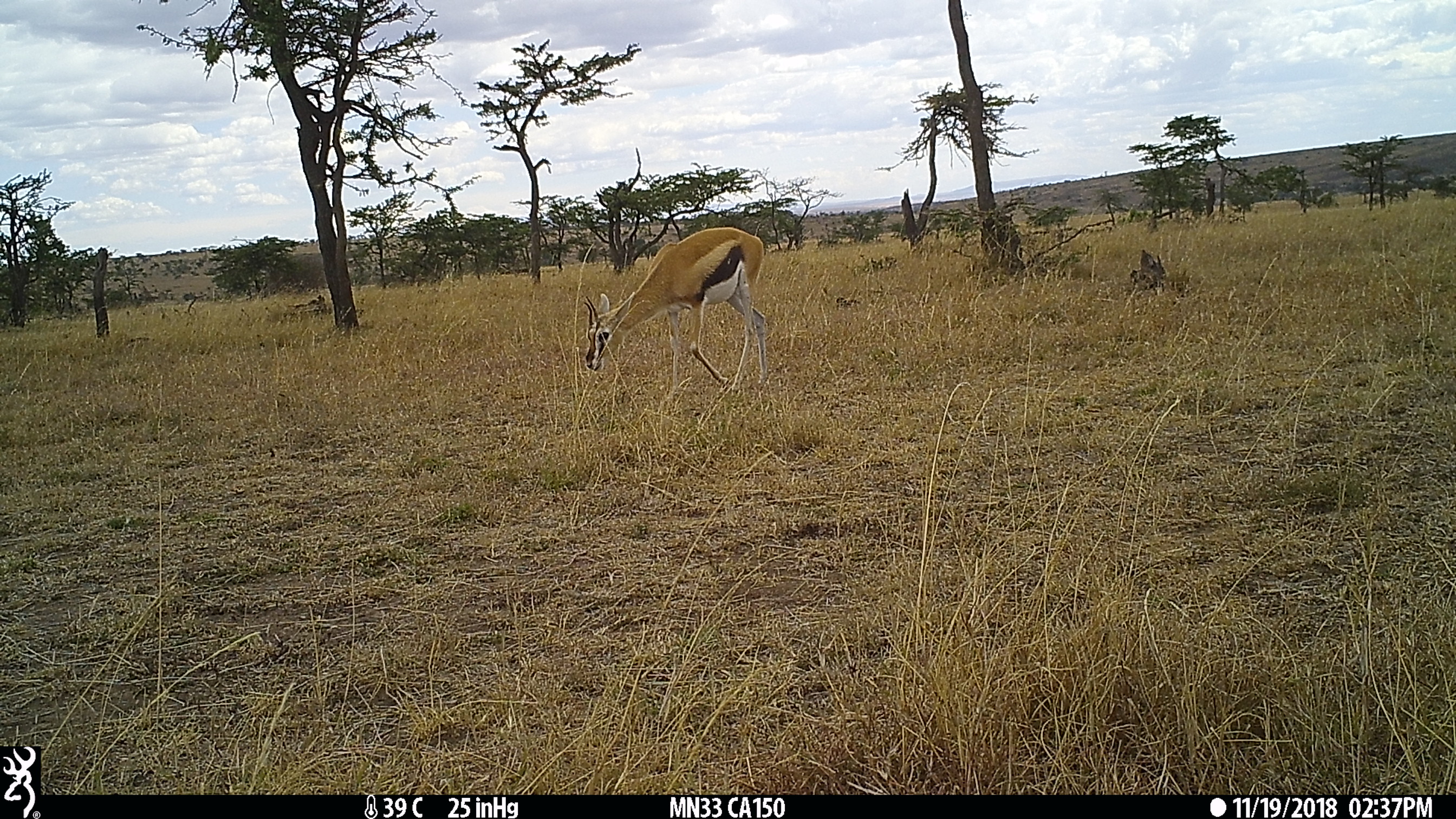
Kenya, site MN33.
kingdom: Animalia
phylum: Chordata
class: Mammalia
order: Artiodactyla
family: Bovidae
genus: Eudorcas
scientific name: Eudorcas thomsonii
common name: thomon's gazelle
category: gazelle thomsons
Gazelle thomsons (thomon's gazelle) (Eudorcas thomsonii).